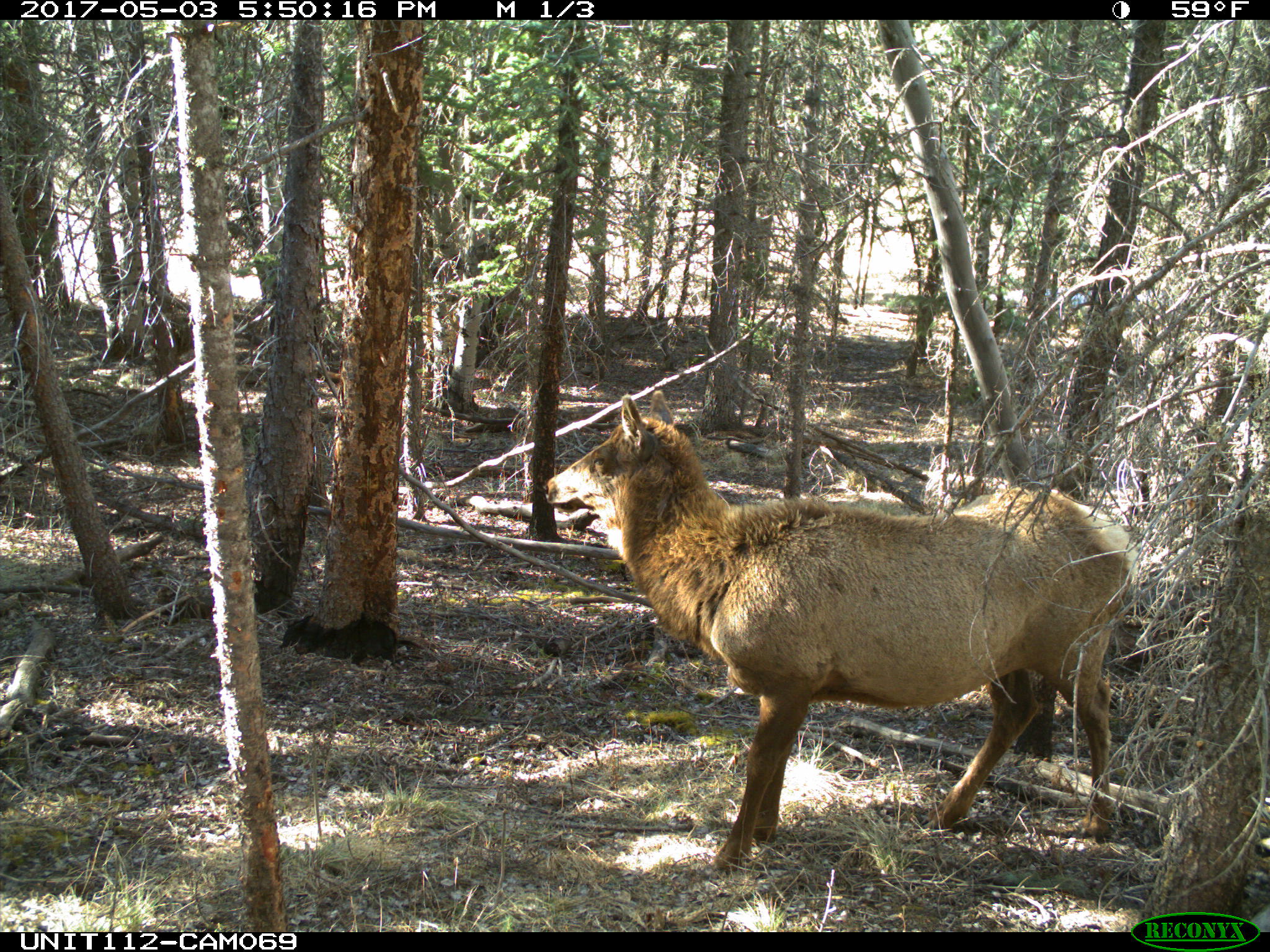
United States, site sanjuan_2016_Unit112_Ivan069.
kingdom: Animalia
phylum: Chordata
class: Mammalia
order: Artiodactyla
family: Cervidae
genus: Cervus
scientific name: Cervus elaphus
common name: red deer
Cervus elaphus (red deer).